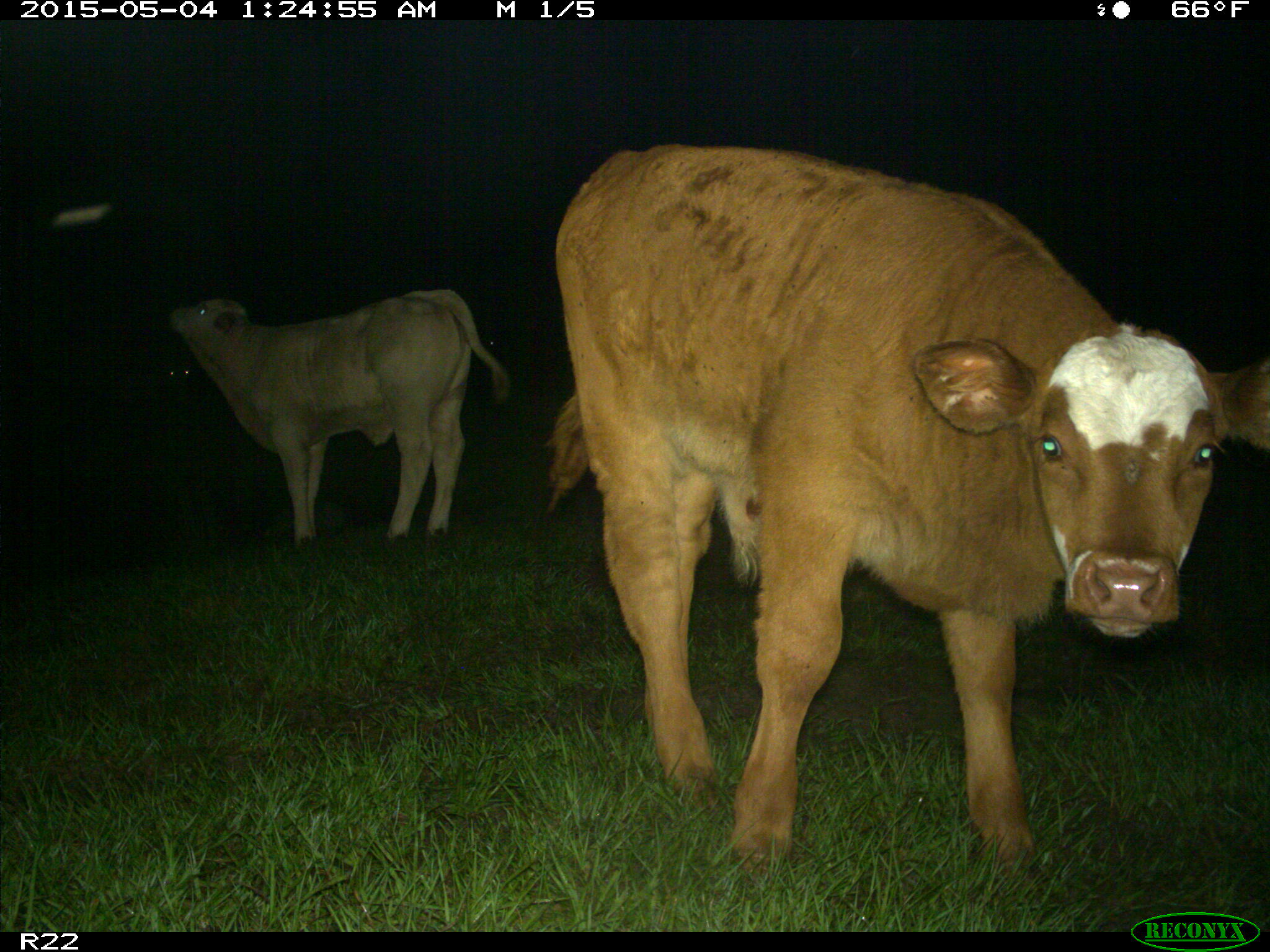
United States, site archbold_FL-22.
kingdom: Animalia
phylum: Chordata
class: Mammalia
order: Artiodactyla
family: Bovidae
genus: Bos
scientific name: Bos taurus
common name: domestic cow